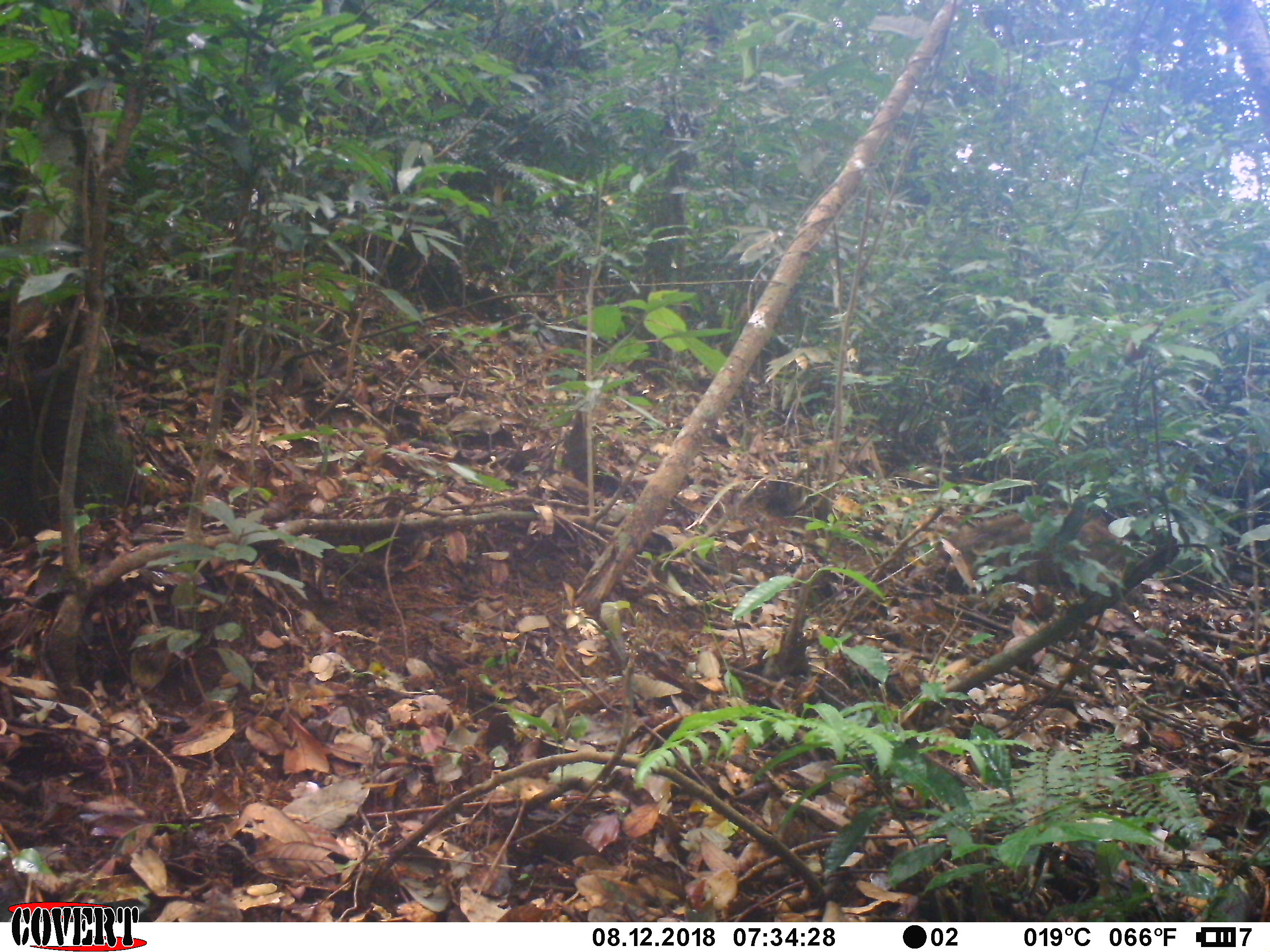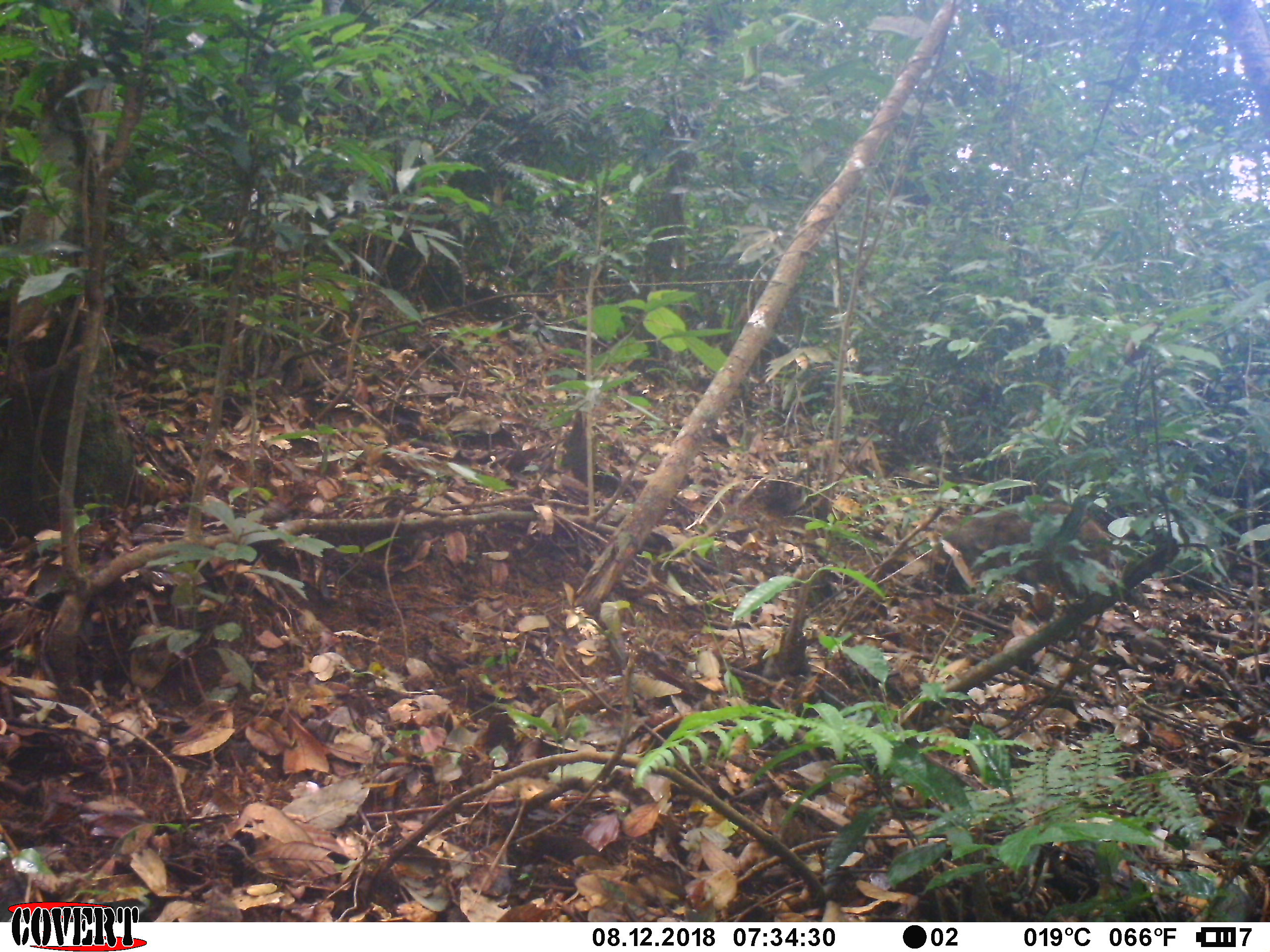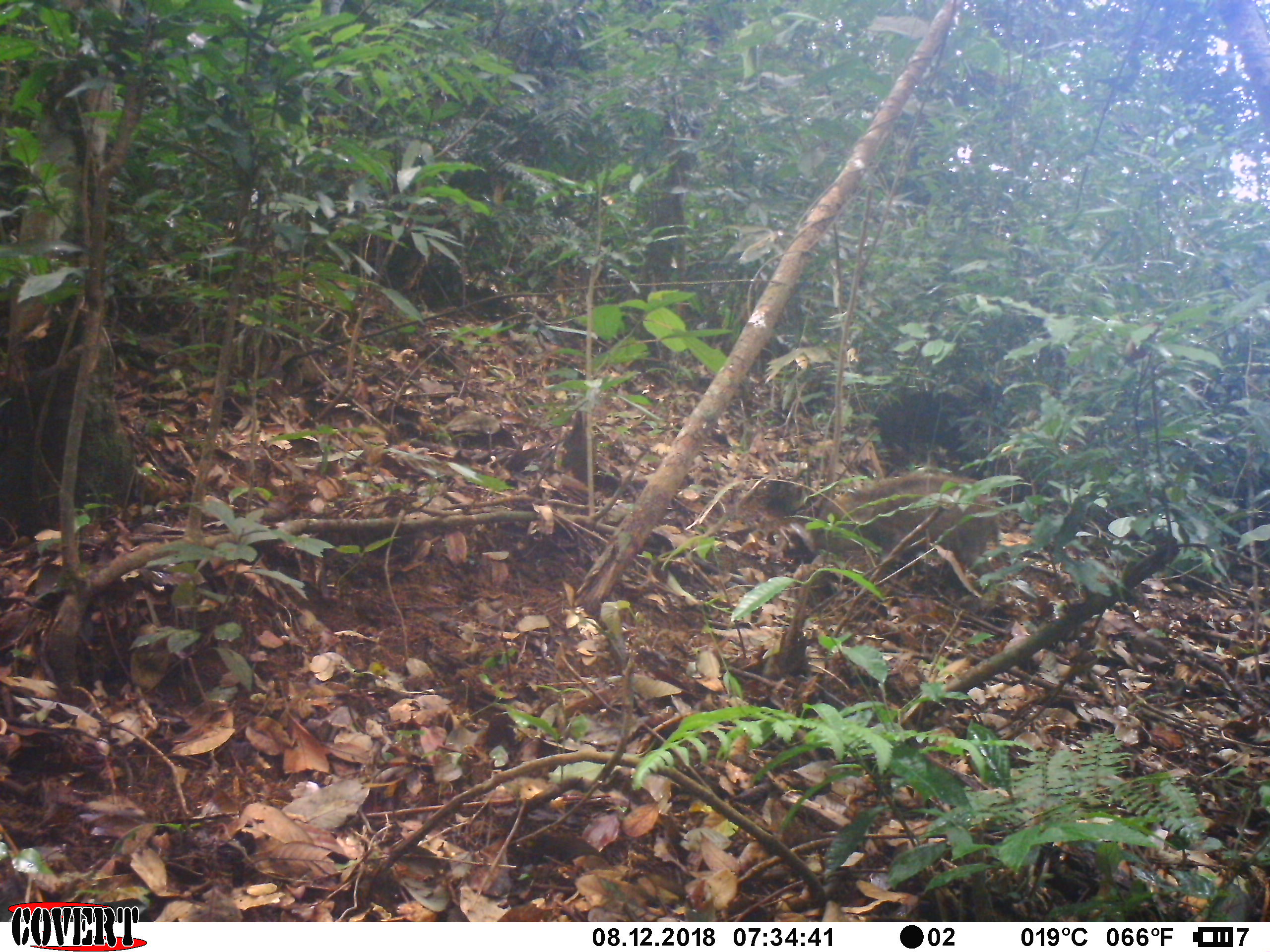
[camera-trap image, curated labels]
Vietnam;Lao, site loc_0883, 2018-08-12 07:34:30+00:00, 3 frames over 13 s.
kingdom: Animalia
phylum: Chordata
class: Mammalia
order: Artiodactyla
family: Suidae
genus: Sus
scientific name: Sus scrofa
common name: eurasian wild pig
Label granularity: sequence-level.